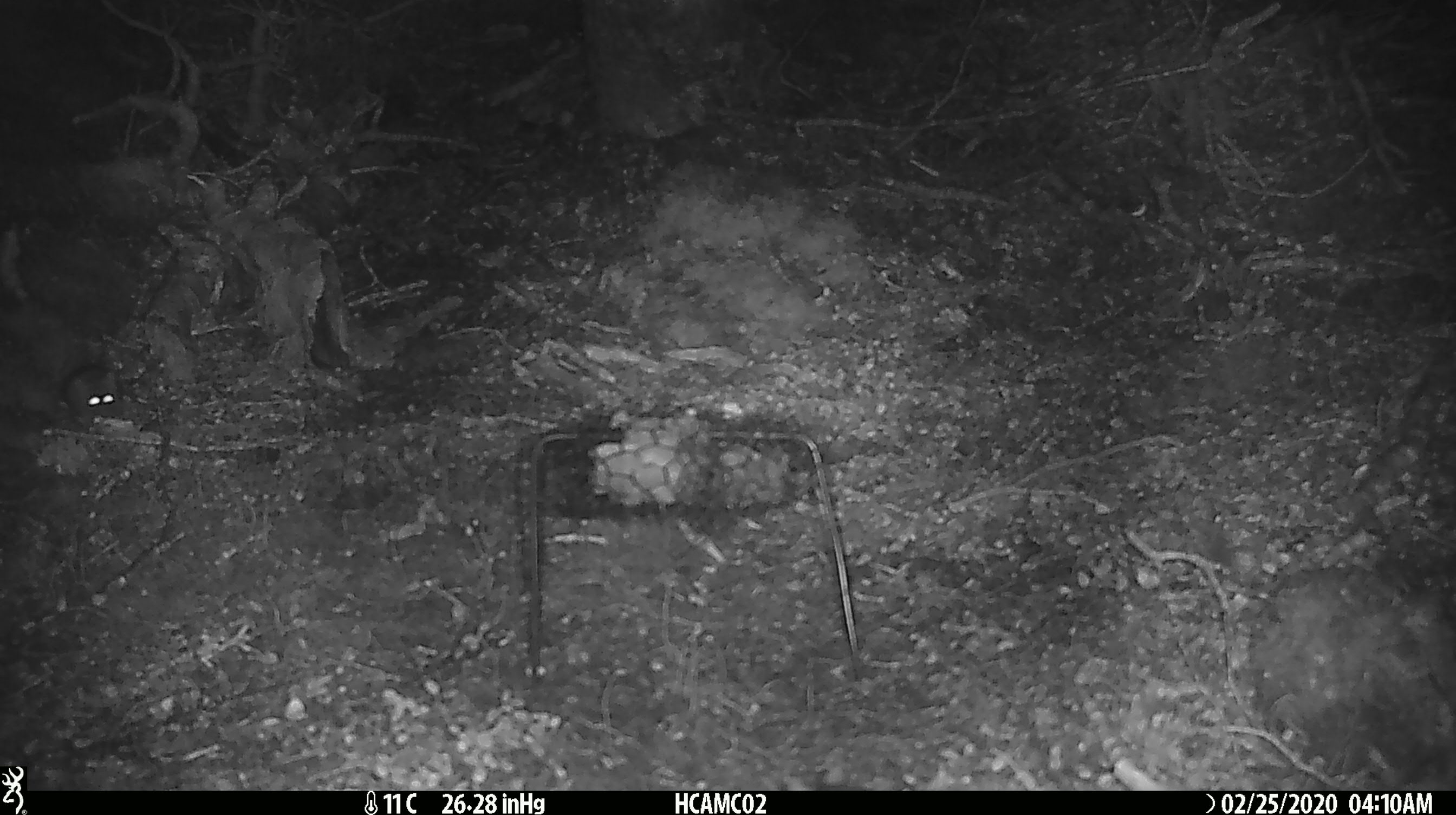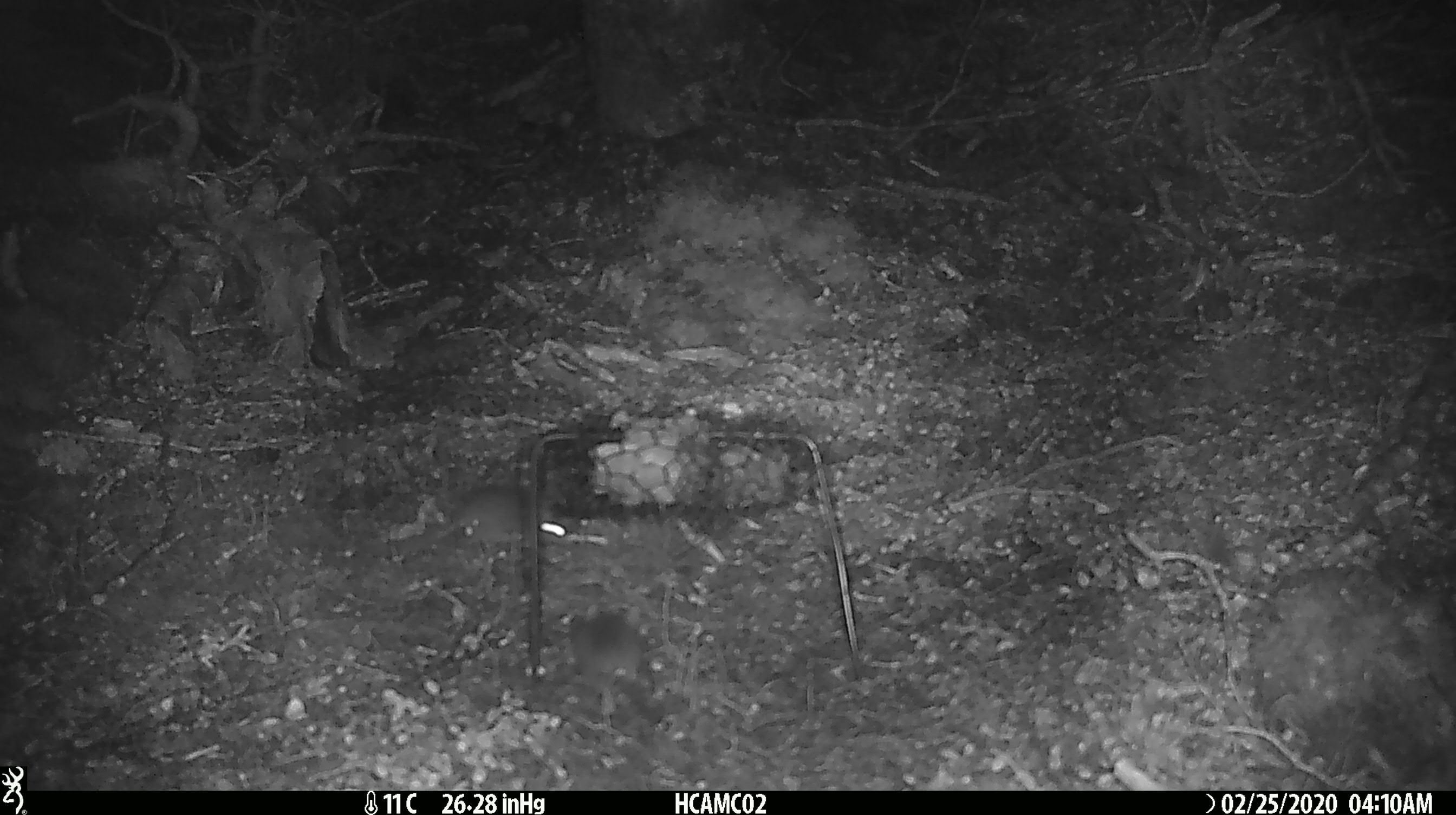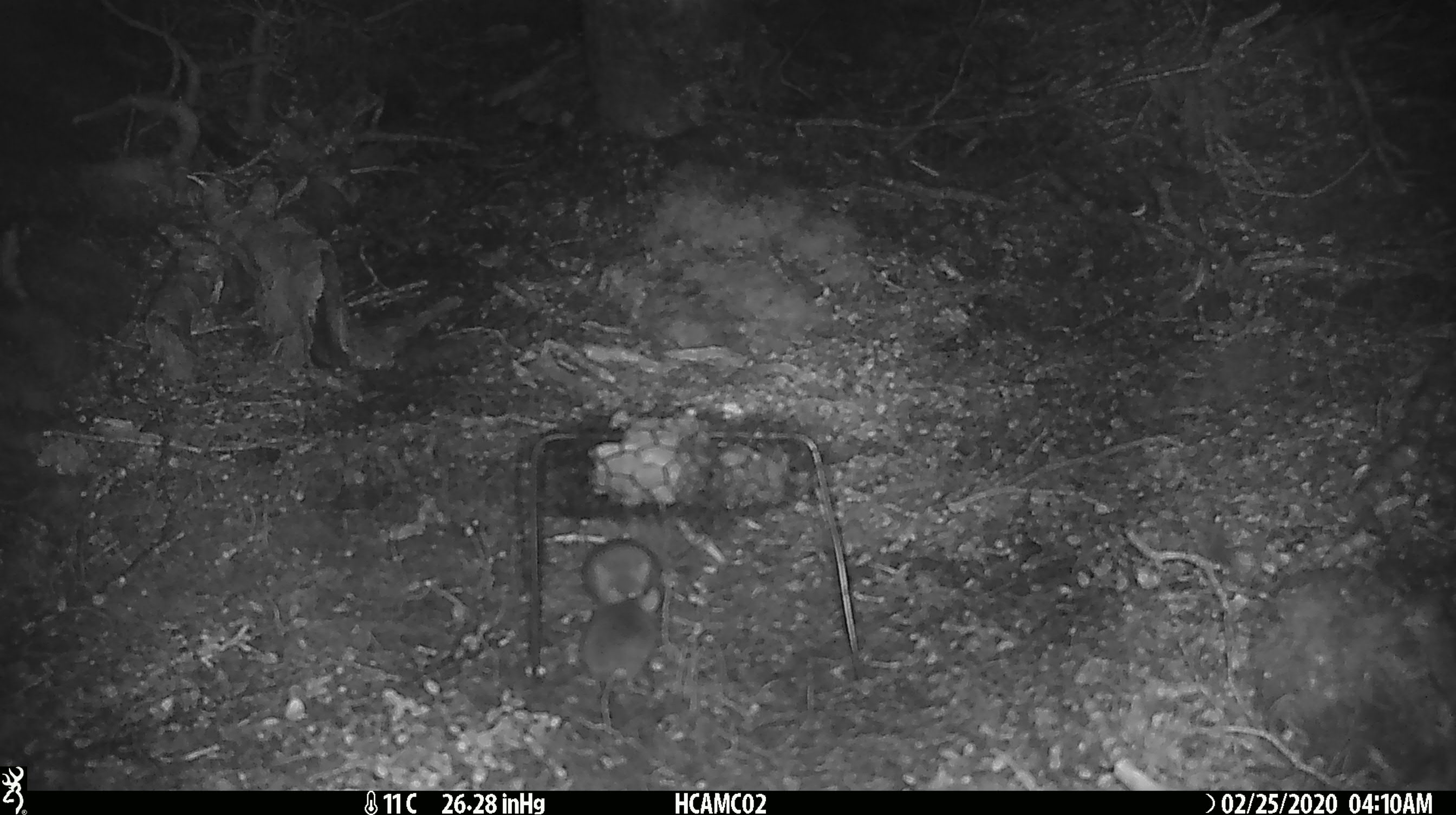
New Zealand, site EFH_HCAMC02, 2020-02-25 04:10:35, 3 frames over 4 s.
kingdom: Animalia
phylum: Chordata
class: Mammalia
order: Rodentia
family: Muridae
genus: Mus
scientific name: Mus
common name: mouse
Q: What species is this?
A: Mouse (Mus).